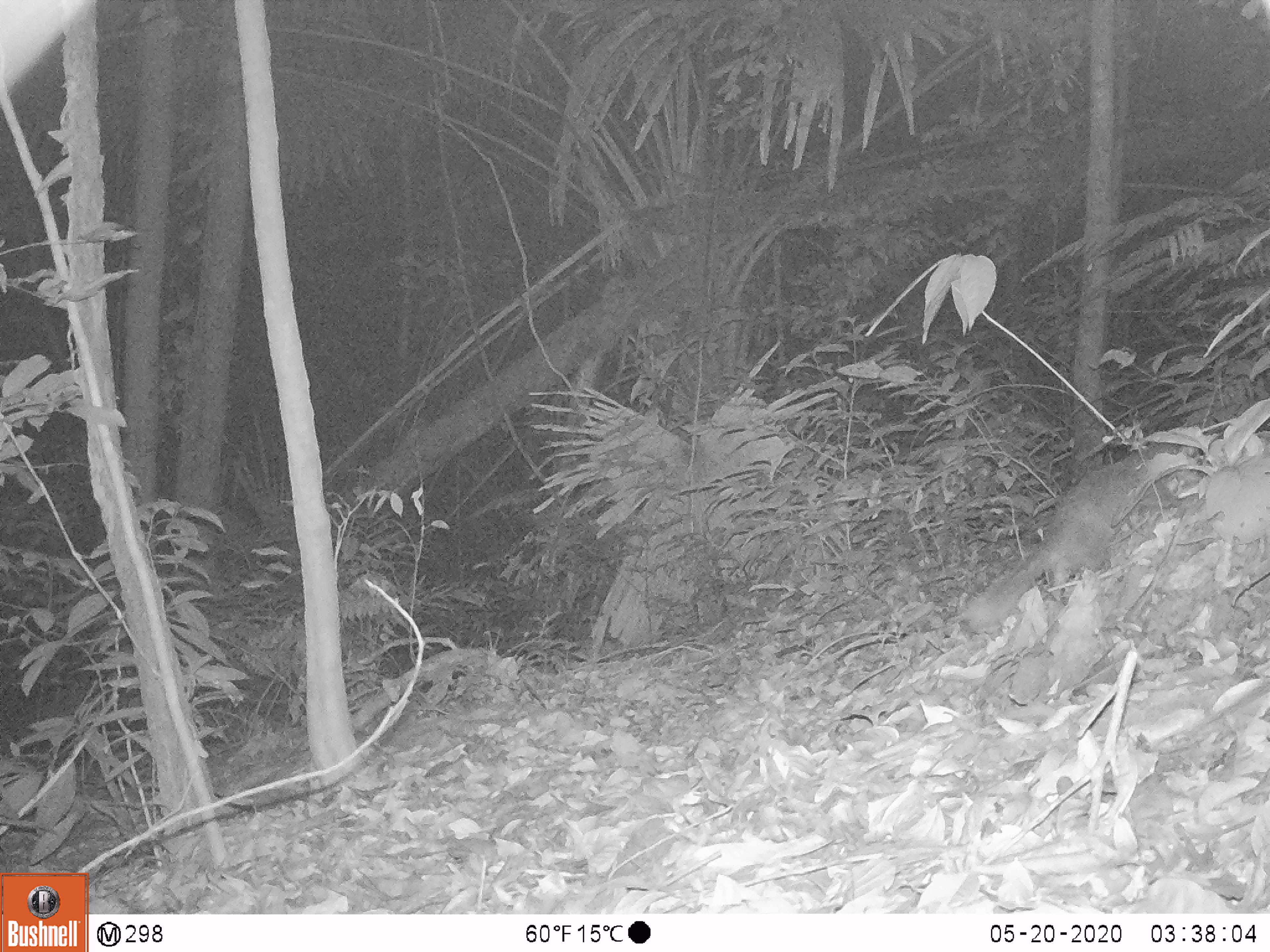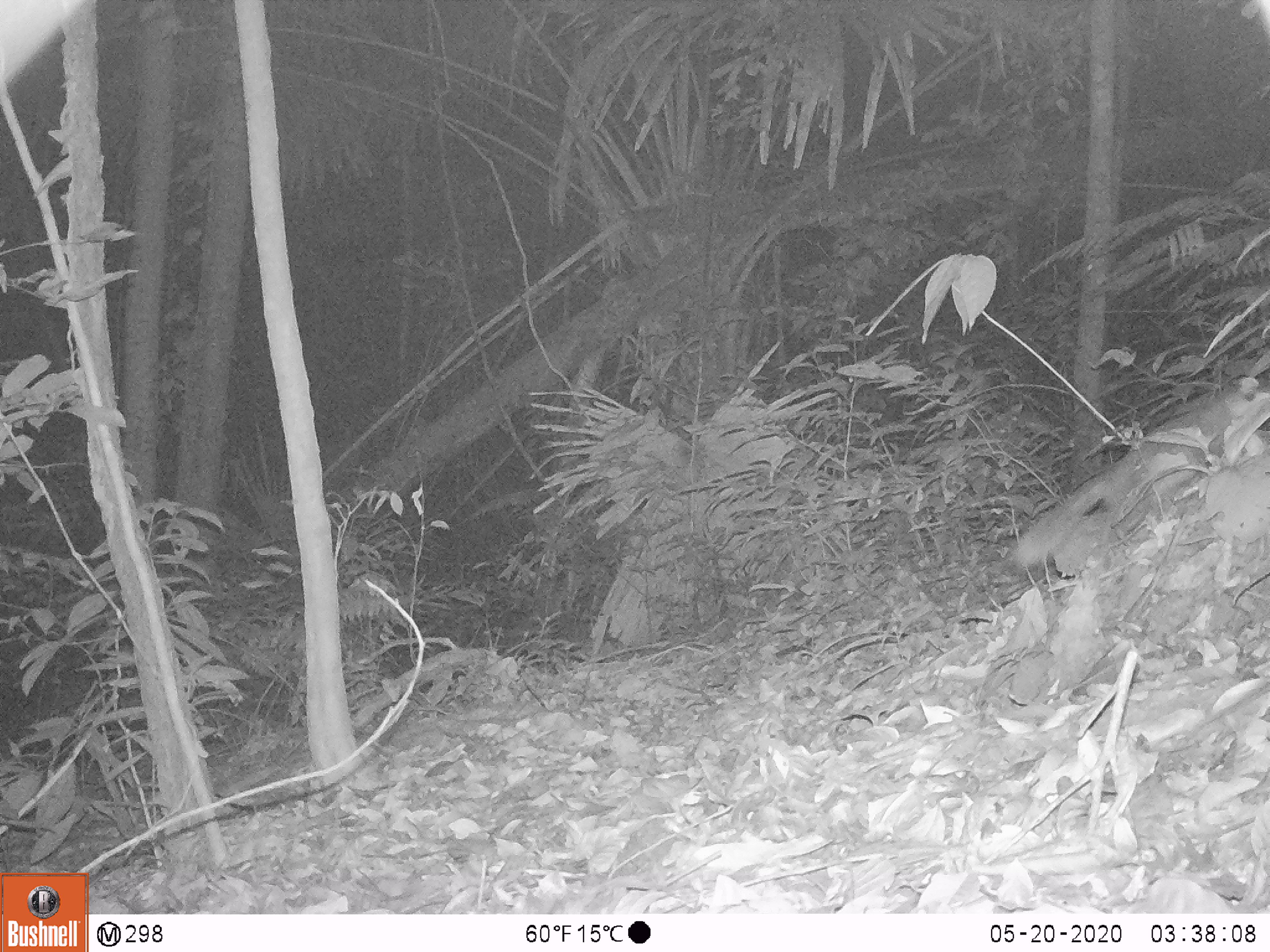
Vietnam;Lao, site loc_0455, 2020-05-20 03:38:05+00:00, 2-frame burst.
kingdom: Animalia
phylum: Chordata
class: Mammalia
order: Carnivora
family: Mustelidae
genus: Melogale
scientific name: Melogale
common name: ferret badger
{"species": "ferret badger (Melogale)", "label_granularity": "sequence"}